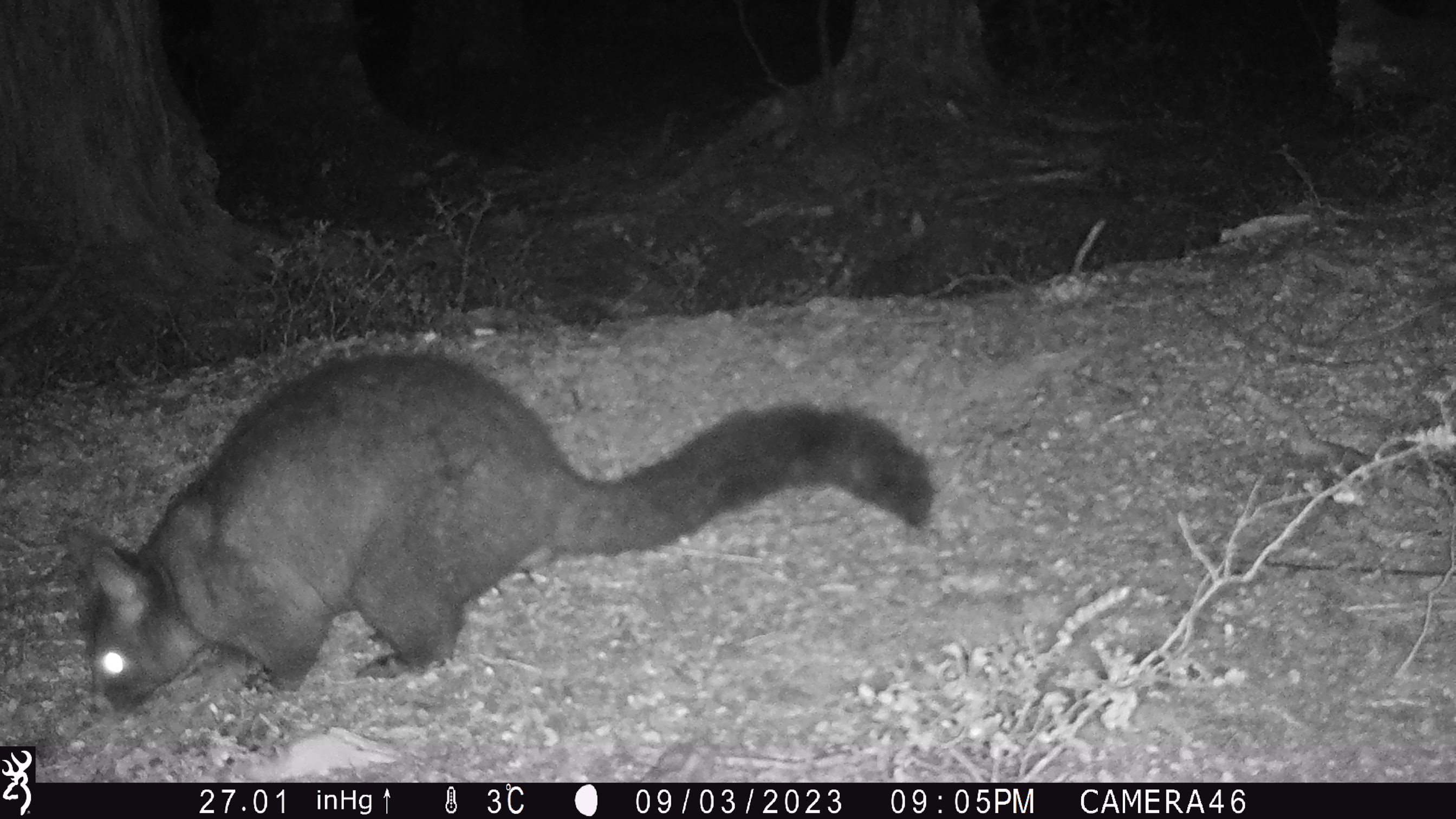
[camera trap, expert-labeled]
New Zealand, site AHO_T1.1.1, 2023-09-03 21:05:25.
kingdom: Animalia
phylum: Chordata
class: Mammalia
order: Carnivora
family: Mustelidae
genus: Mustela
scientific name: Mustela erminea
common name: stoat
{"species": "stoat (Mustela erminea)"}